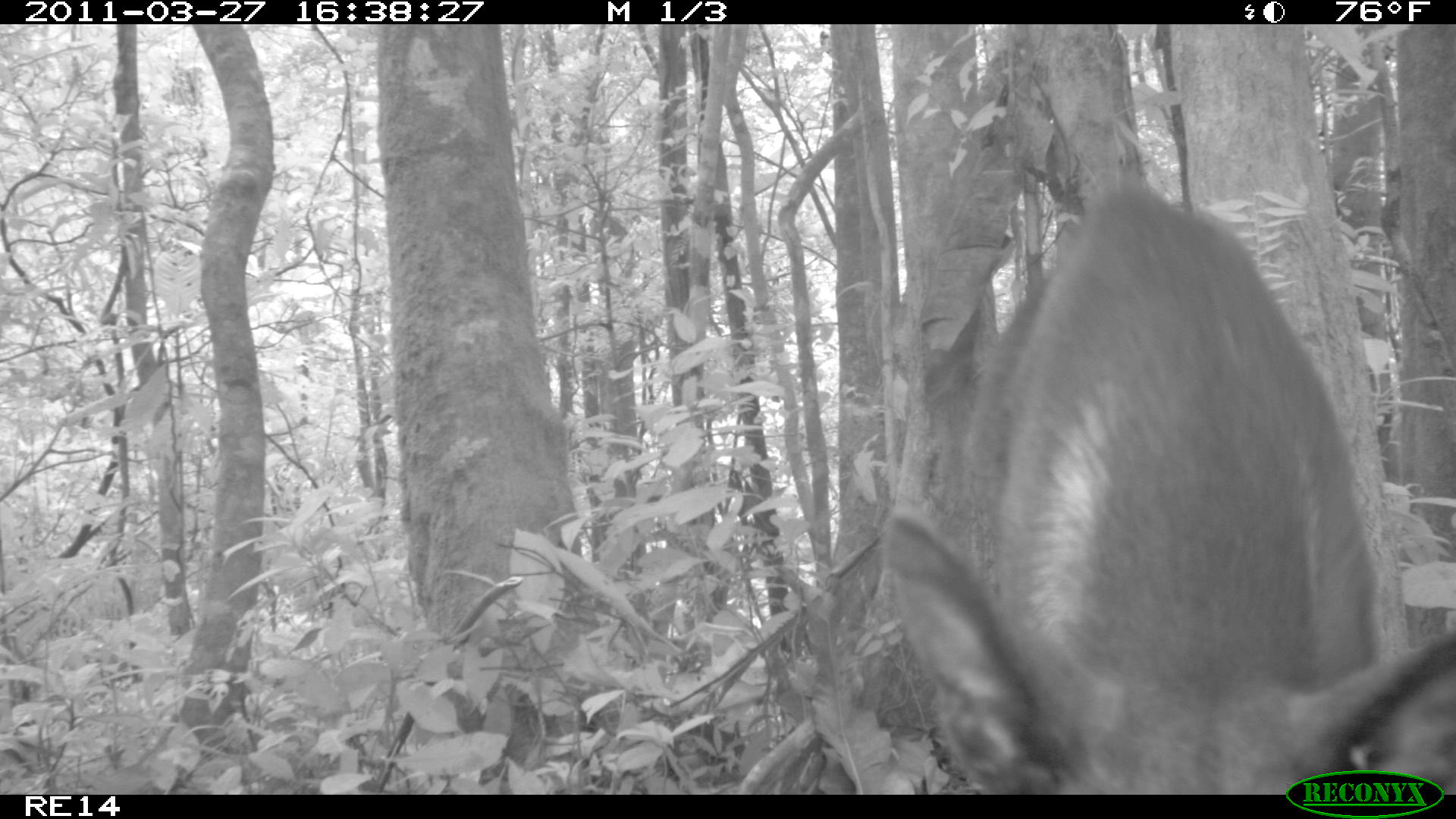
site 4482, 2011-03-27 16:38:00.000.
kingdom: Animalia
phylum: Chordata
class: Mammalia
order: Carnivora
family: Canidae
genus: Canis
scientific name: Canis familiaris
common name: domestic dog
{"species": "Canis familiaris (domestic dog)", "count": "1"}